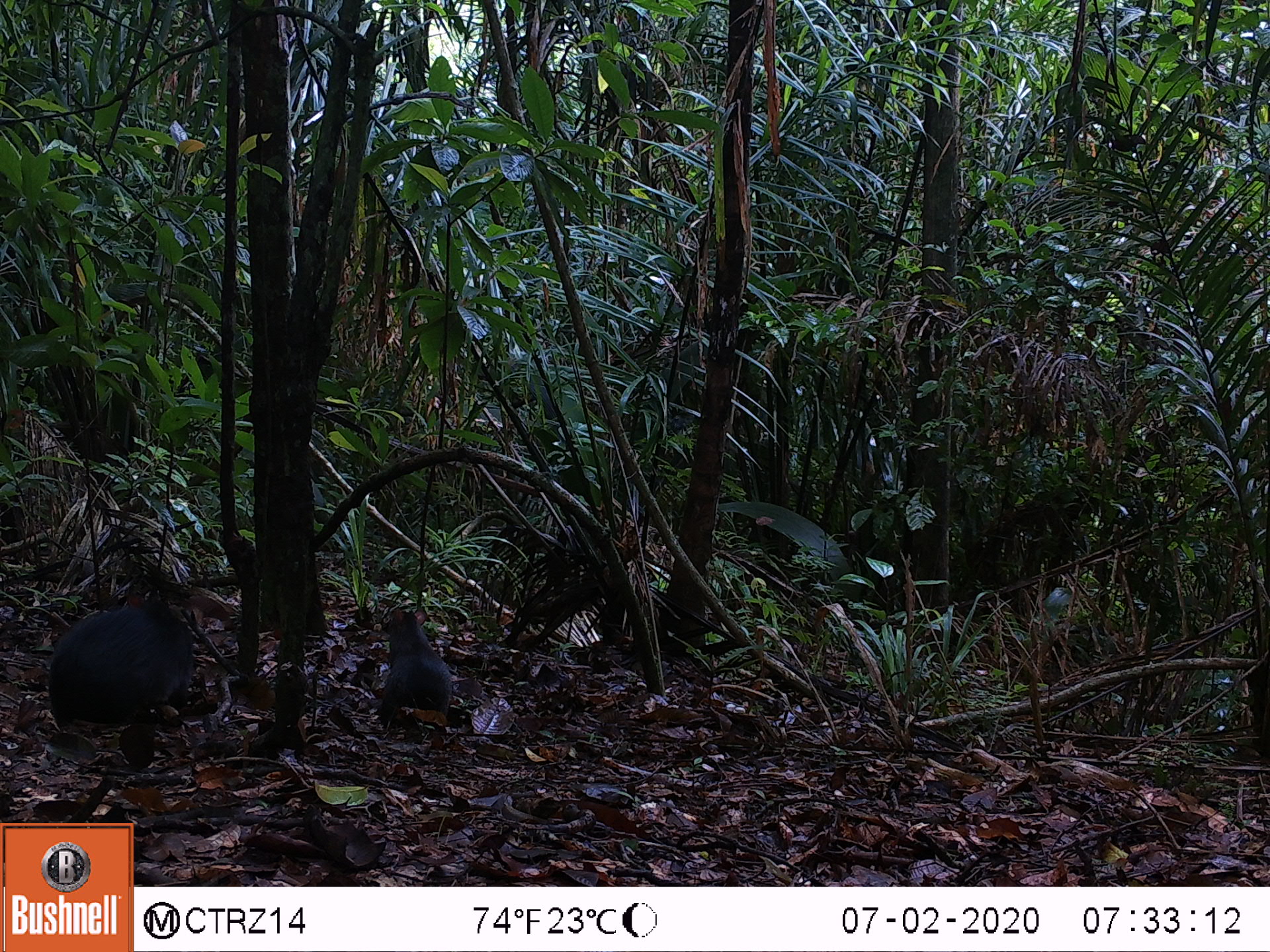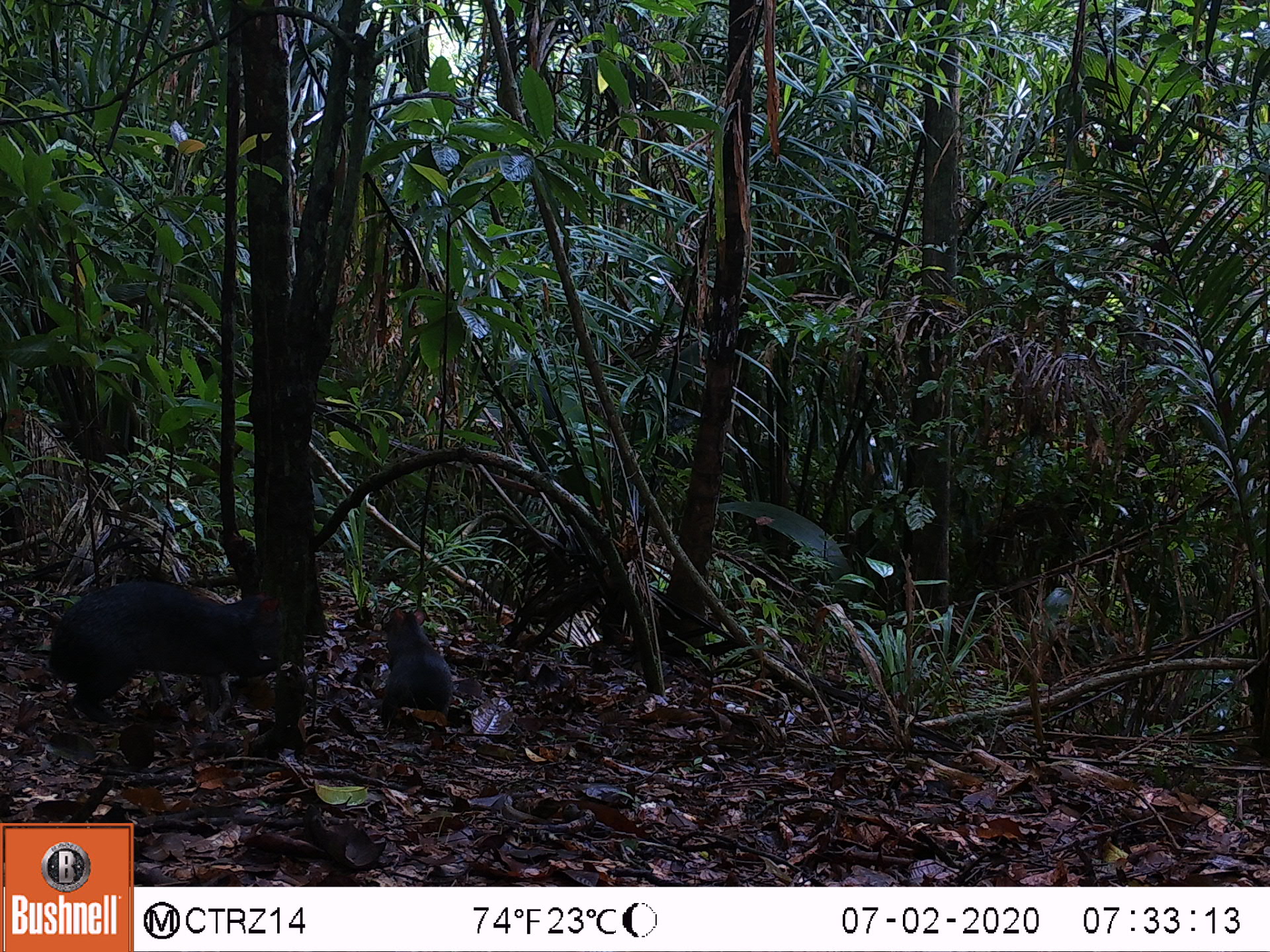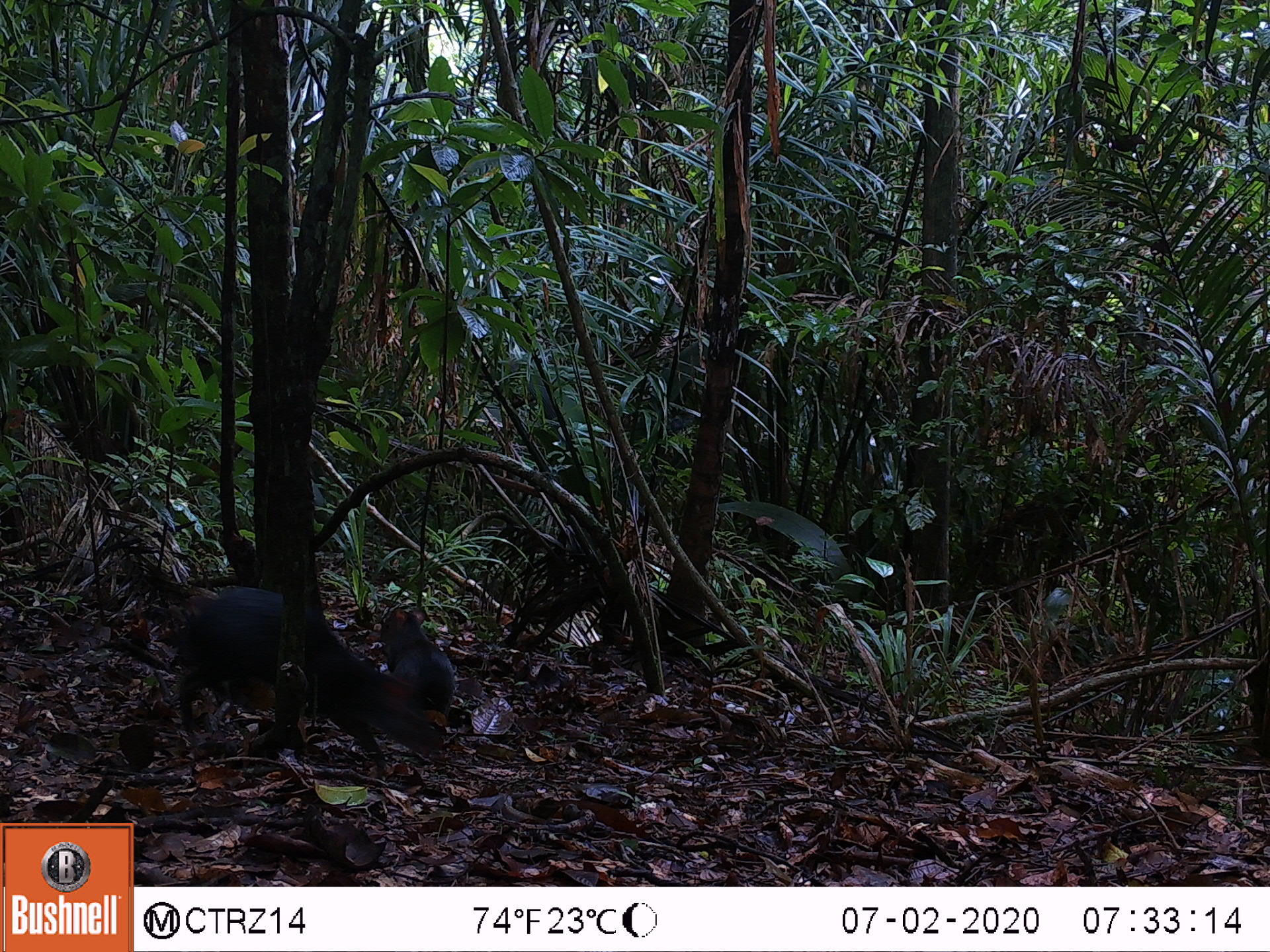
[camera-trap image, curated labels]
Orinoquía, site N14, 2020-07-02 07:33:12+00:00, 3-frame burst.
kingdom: Animalia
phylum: Chordata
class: Mammalia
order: Rodentia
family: Dasyproctidae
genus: Dasyprocta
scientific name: Dasyprocta fuliginosa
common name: black agouti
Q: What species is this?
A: Black agouti (Dasyprocta fuliginosa).